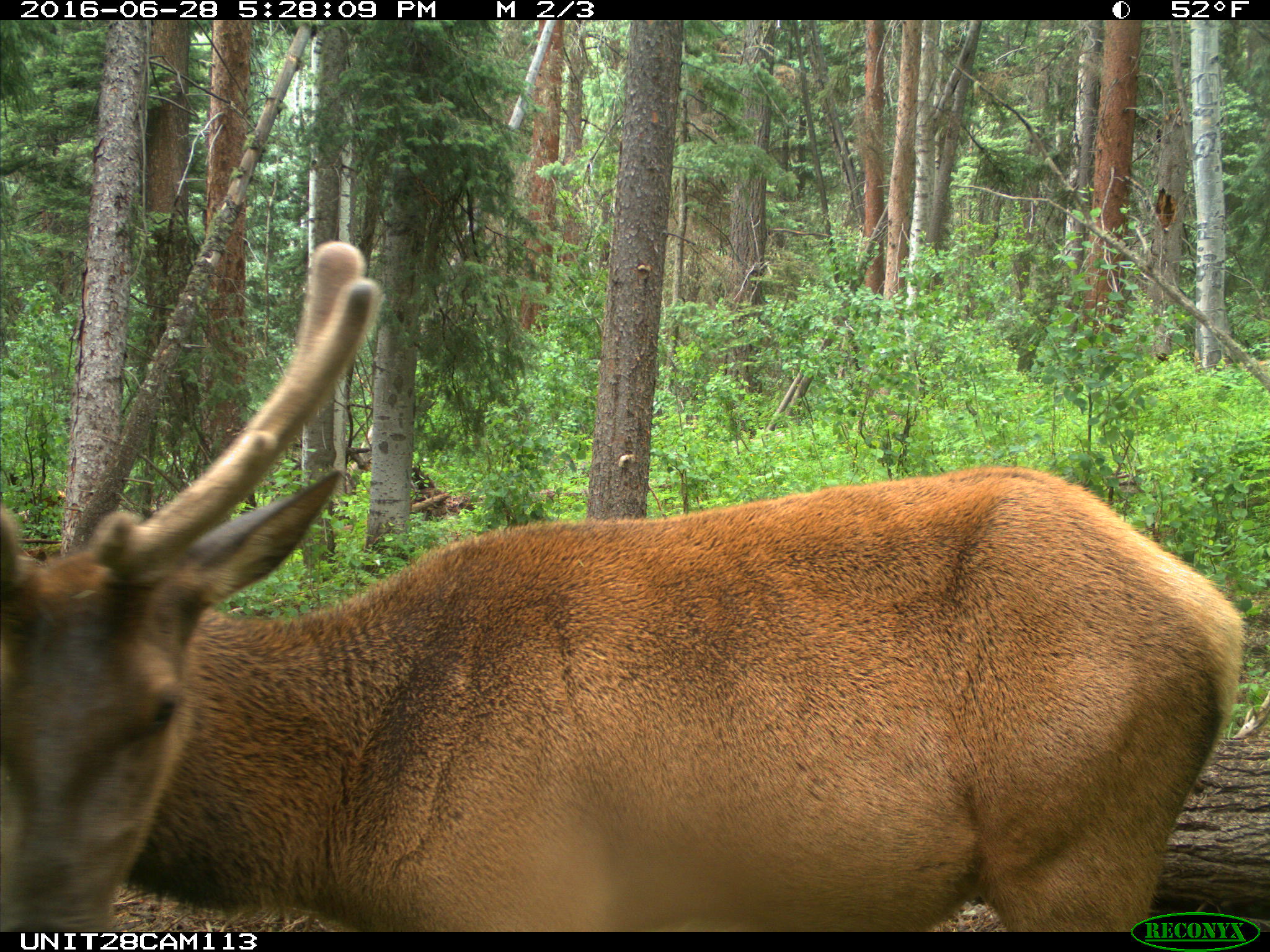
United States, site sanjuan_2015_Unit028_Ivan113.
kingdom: Animalia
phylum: Chordata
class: Mammalia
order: Artiodactyla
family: Cervidae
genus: Cervus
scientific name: Cervus elaphus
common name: red deer